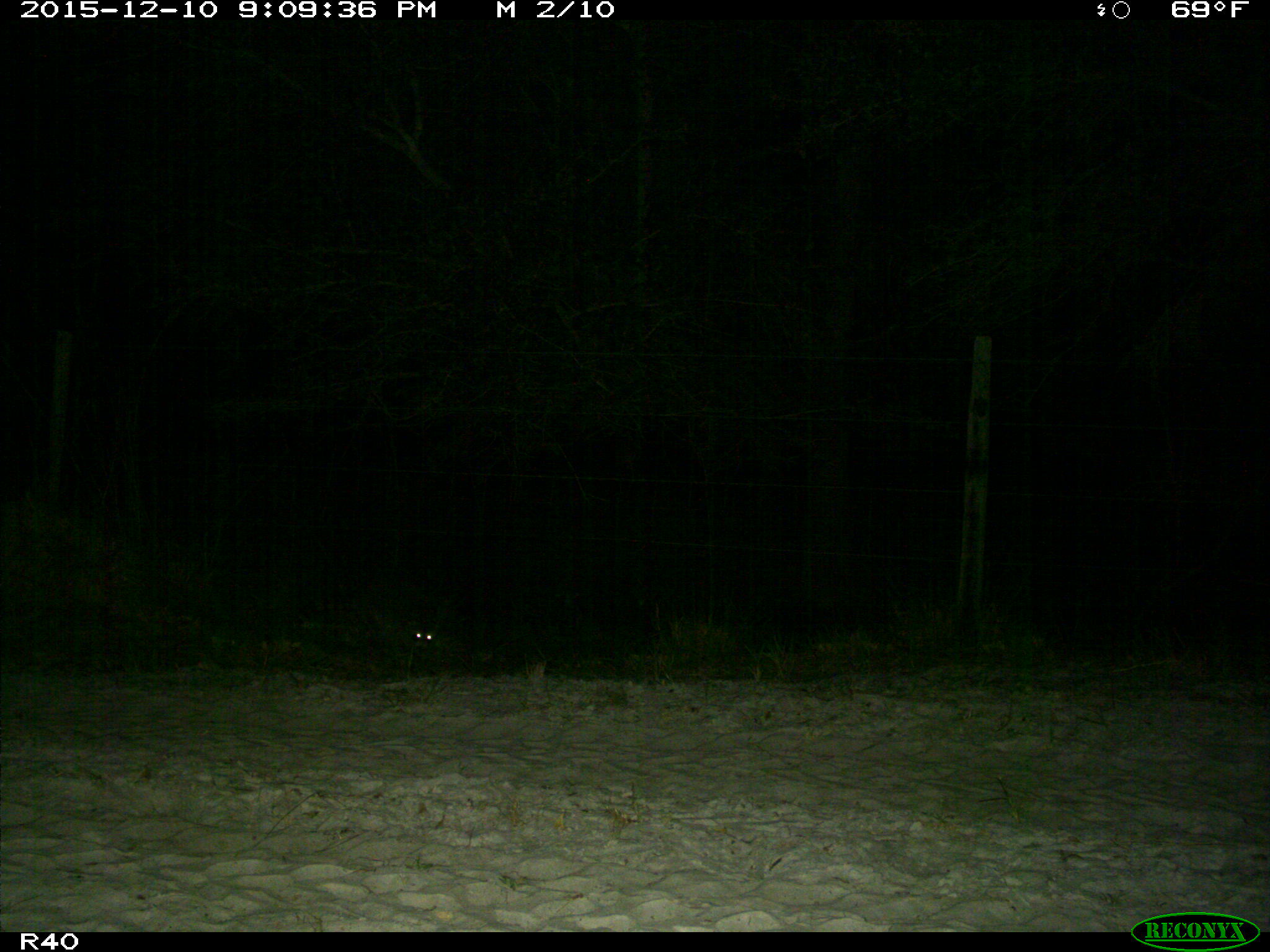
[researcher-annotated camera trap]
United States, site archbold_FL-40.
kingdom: Animalia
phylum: Chordata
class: Mammalia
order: Carnivora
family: Procyonidae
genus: Procyon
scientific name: Procyon lotor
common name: common raccoon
Procyon lotor (common raccoon).